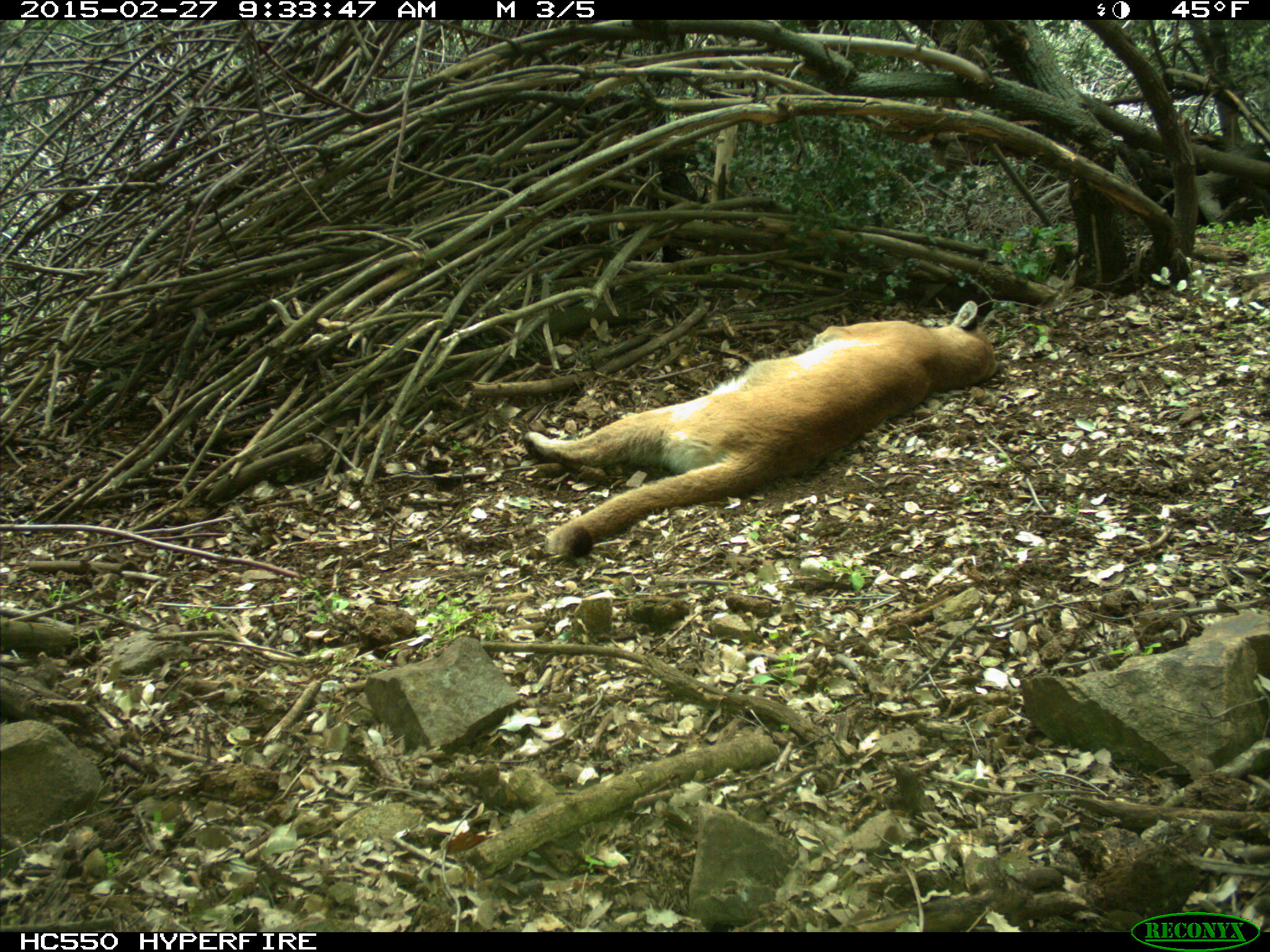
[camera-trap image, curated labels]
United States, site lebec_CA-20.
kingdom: Animalia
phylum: Chordata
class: Mammalia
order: Carnivora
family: Felidae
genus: Puma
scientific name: Puma concolor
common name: mountain lion